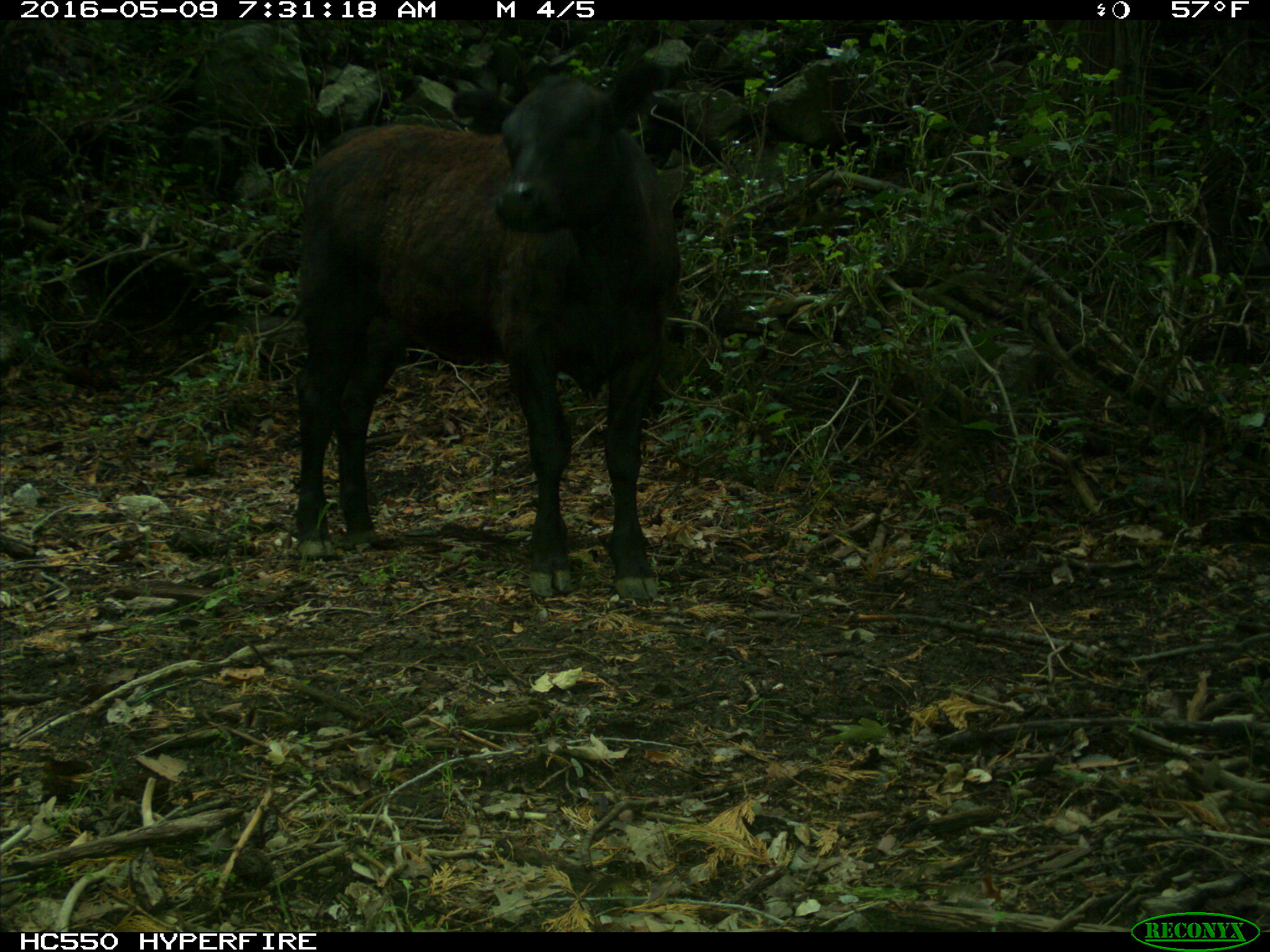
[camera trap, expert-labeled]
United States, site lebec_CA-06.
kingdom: Animalia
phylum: Chordata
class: Mammalia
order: Artiodactyla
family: Bovidae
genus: Bos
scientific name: Bos taurus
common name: domestic cow